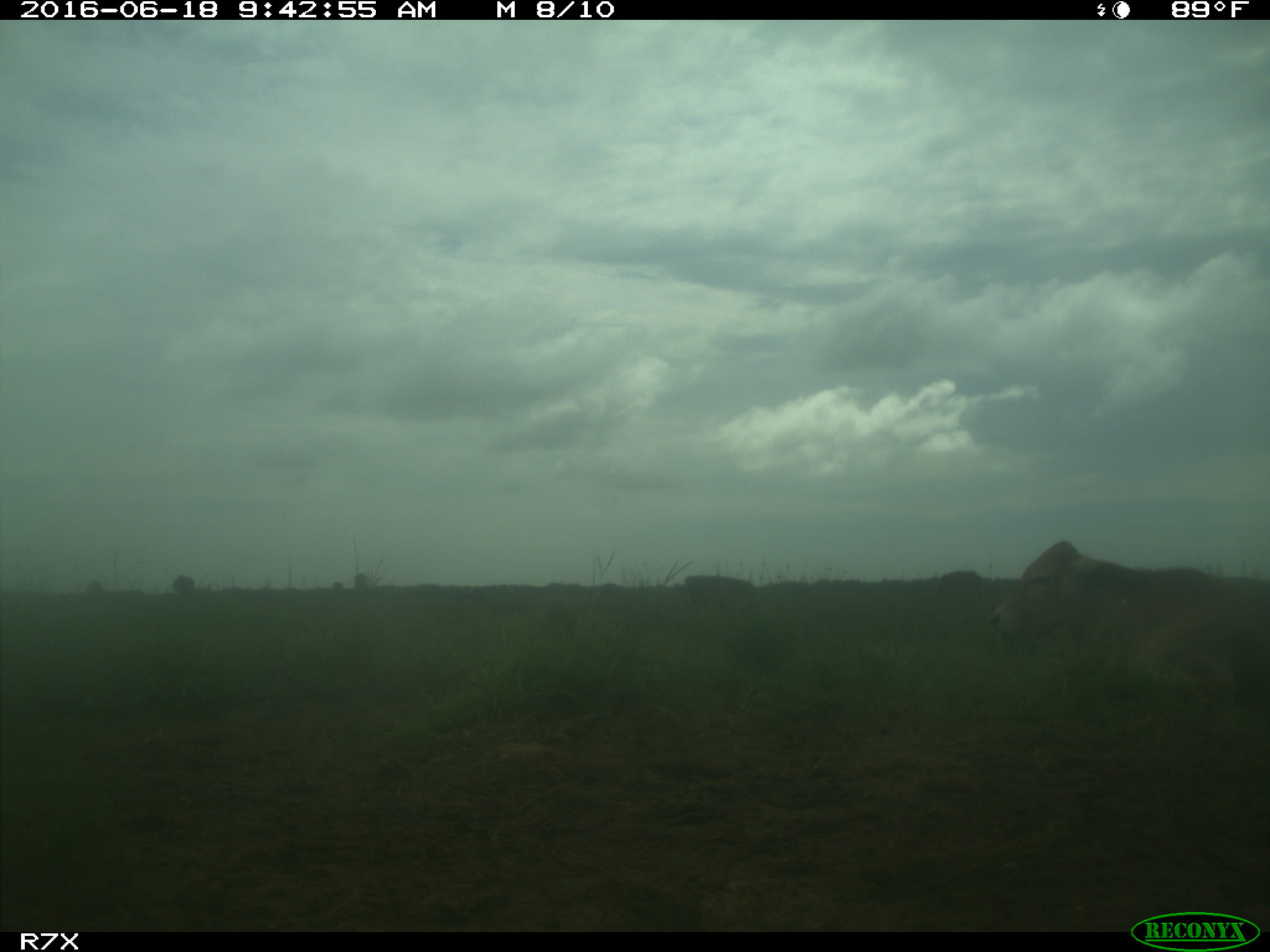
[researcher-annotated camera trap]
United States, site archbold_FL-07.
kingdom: Animalia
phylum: Chordata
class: Mammalia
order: Artiodactyla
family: Bovidae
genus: Bos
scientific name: Bos taurus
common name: domestic cow